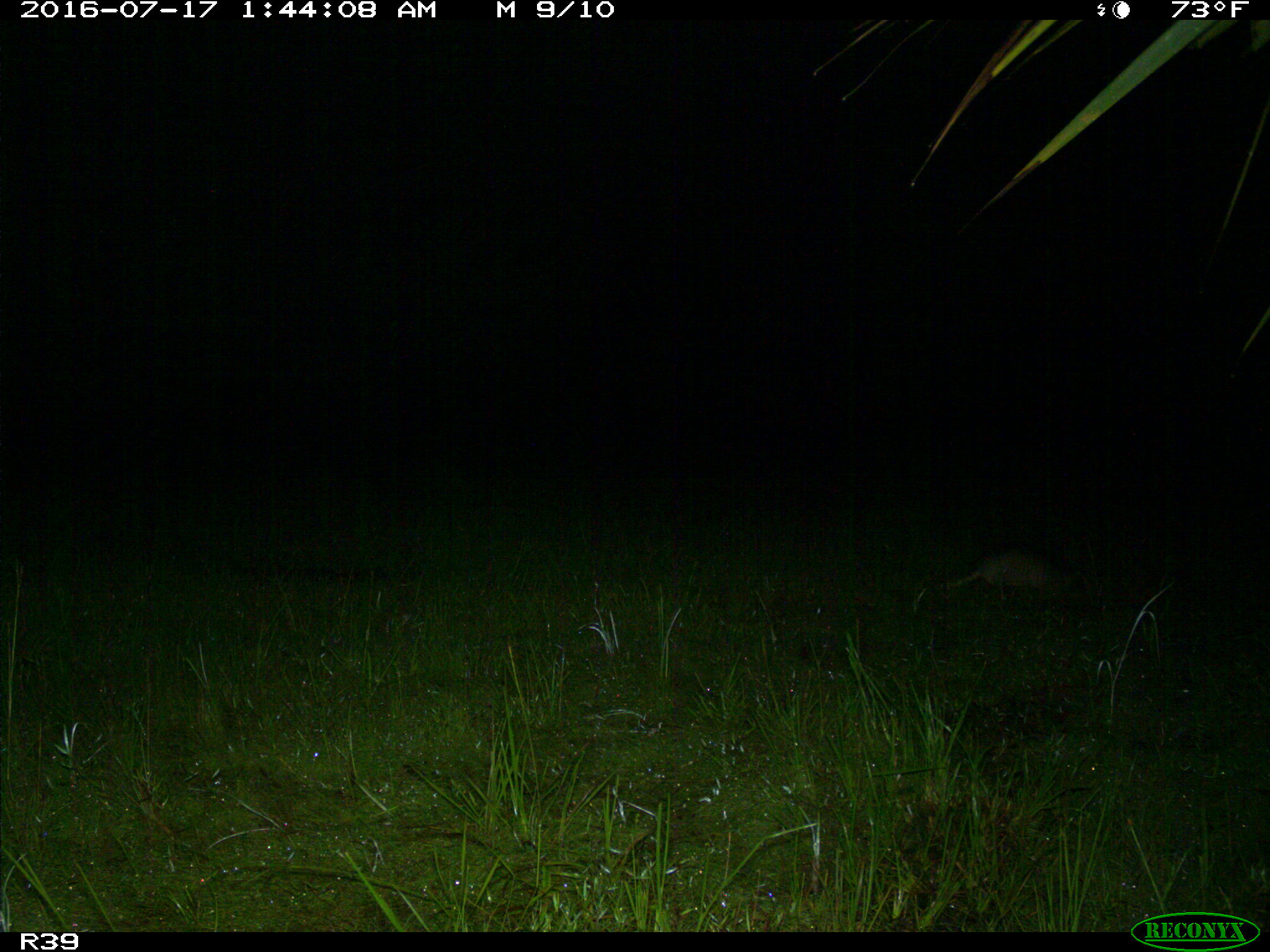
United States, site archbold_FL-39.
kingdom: Animalia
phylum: Chordata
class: Mammalia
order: Cingulata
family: Dasypodidae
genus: Dasypus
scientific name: Dasypus novemcinctus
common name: nine-banded armadillo